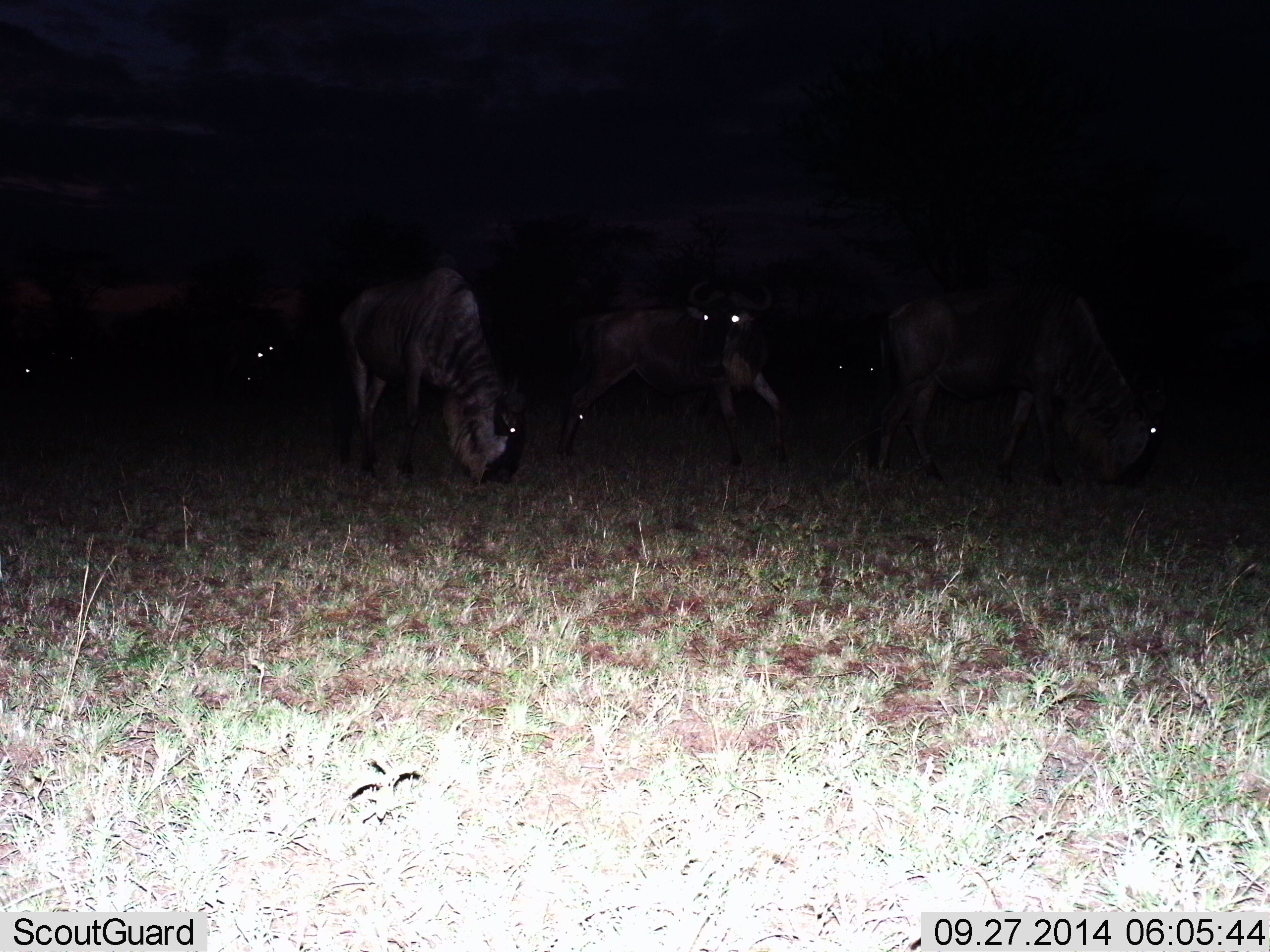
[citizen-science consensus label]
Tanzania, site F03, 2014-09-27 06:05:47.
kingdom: Animalia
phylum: Chordata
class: Mammalia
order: Artiodactyla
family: Bovidae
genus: Connochaetes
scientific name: Connochaetes taurinus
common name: blue wildebeest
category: wildebeest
Wildebeest (blue wildebeest) (Connochaetes taurinus), count 5. Behavior (volunteer vote fractions): standing 70%, resting 0%, moving 20%, interacting 0%. Young present (vote fraction): 0%. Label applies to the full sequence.